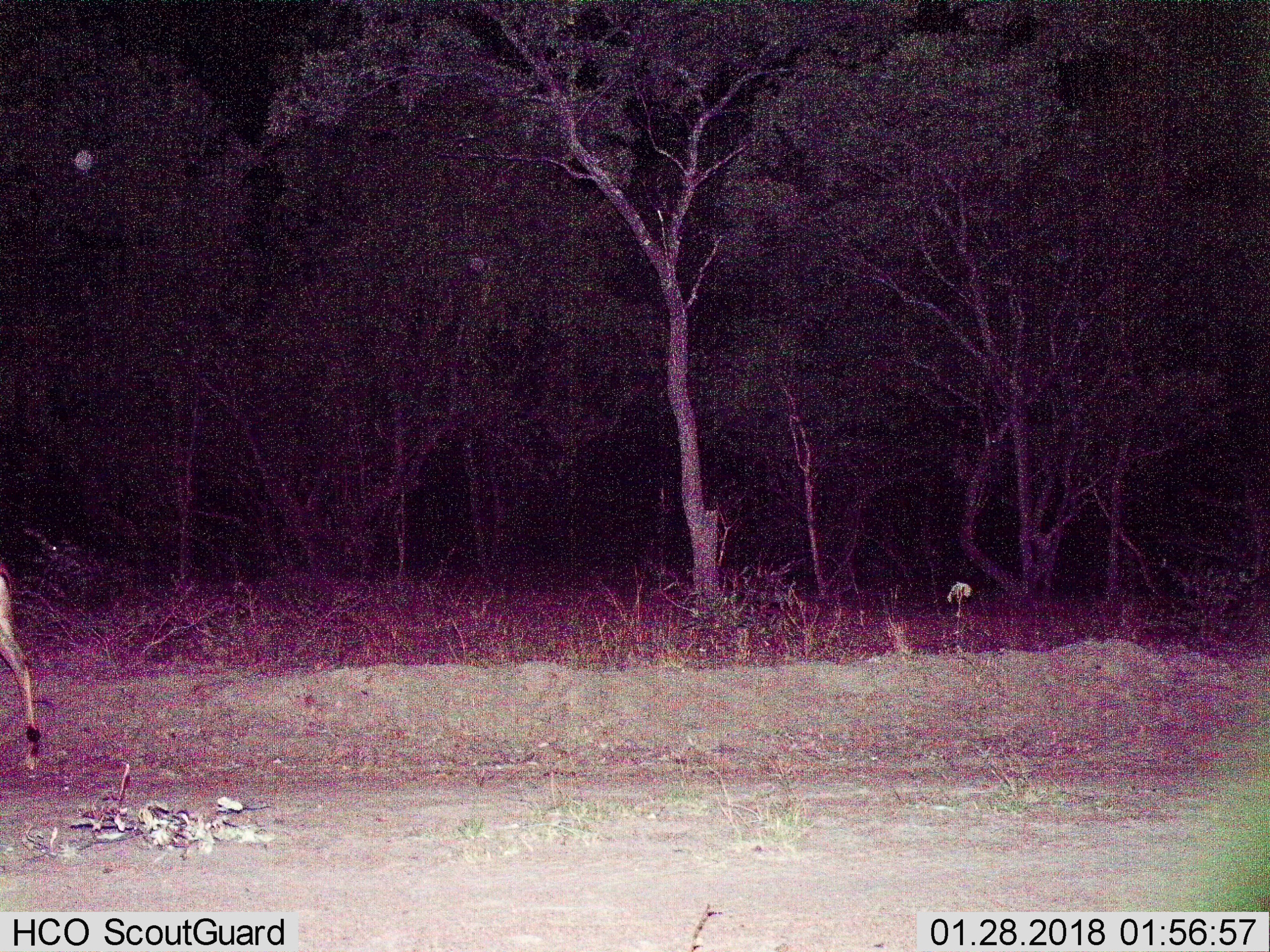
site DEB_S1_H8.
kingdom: Animalia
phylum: Chordata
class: Mammalia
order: Artiodactyla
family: Bovidae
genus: Aepyceros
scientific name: Aepyceros melampus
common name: impala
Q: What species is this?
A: Impala (Aepyceros melampus).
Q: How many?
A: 1.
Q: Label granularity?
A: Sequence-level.